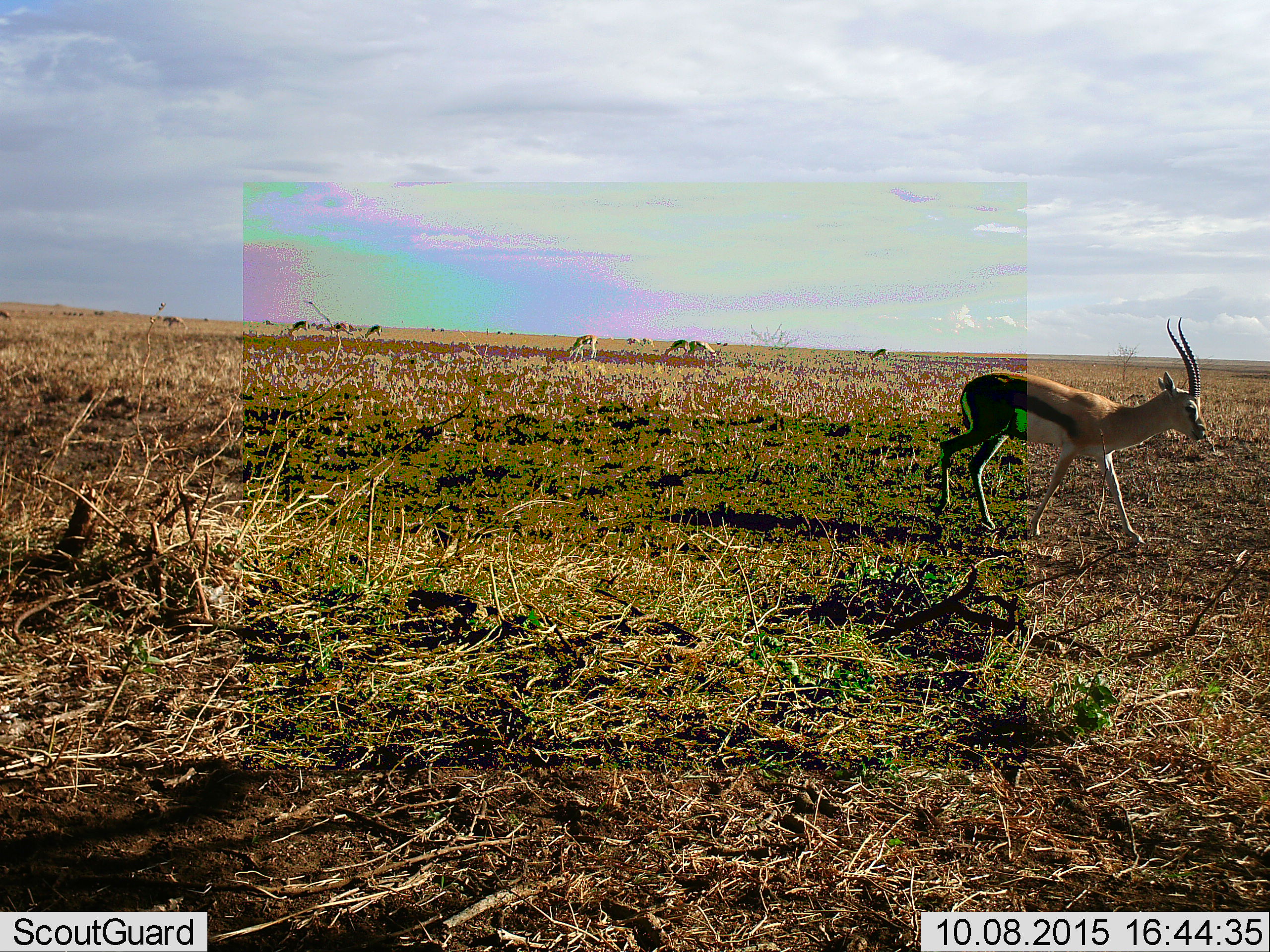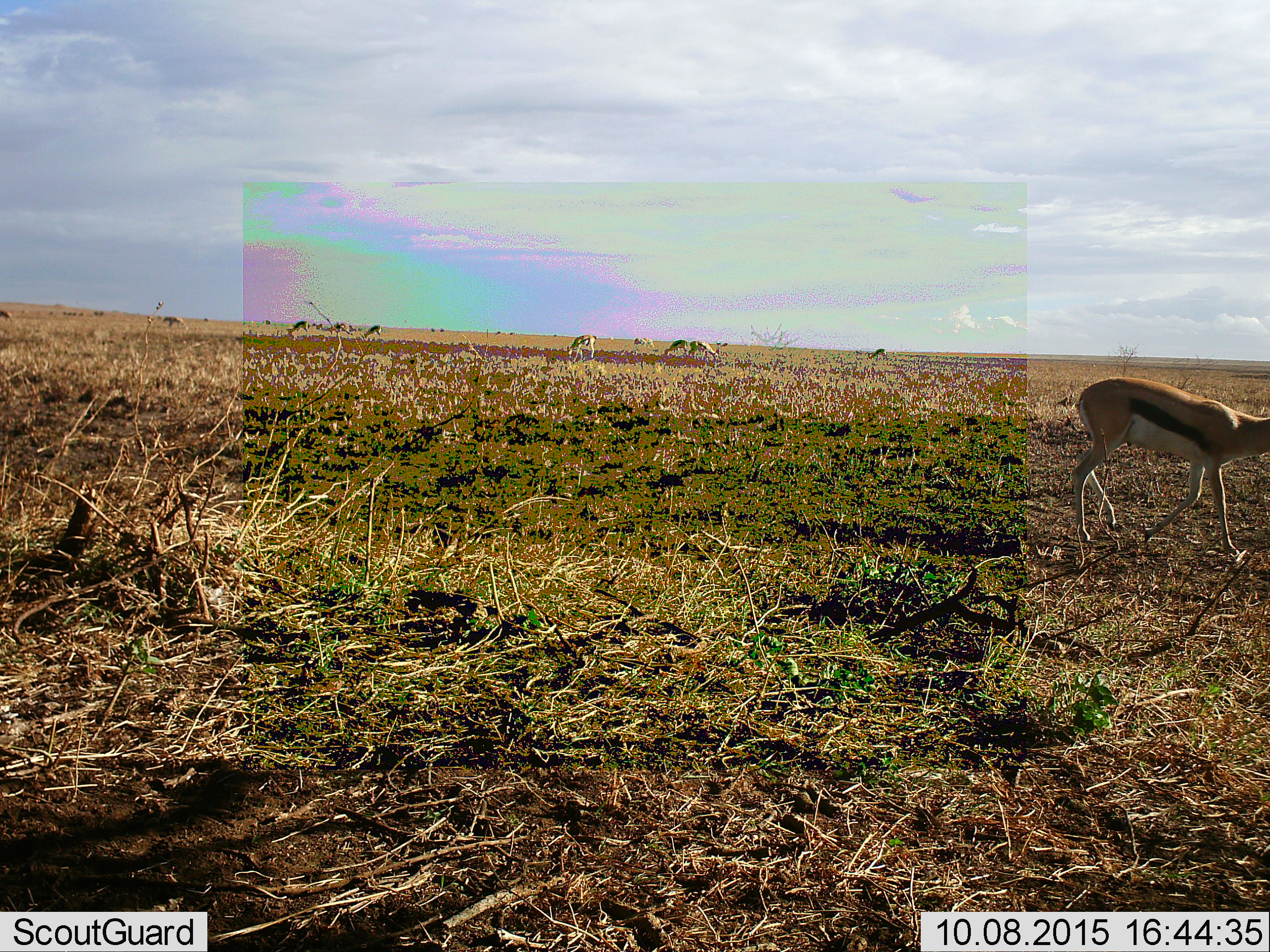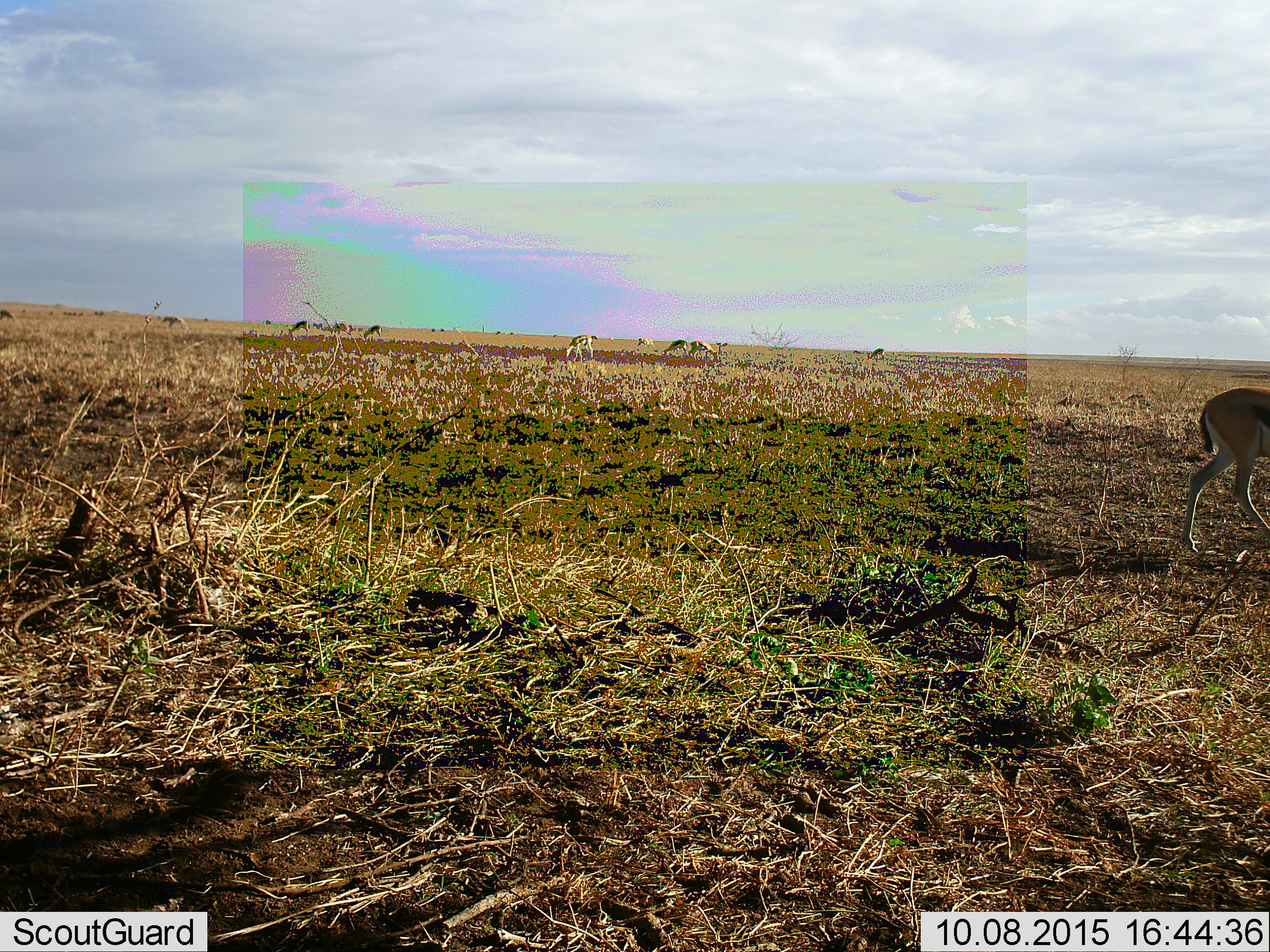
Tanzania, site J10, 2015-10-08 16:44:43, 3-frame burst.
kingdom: Animalia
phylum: Chordata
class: Mammalia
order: Artiodactyla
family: Bovidae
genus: Eudorcas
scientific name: Eudorcas thomsonii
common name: thomson's gazelle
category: gazellethomsons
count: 11-50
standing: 60%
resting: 0%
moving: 80%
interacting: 0%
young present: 0%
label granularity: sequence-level